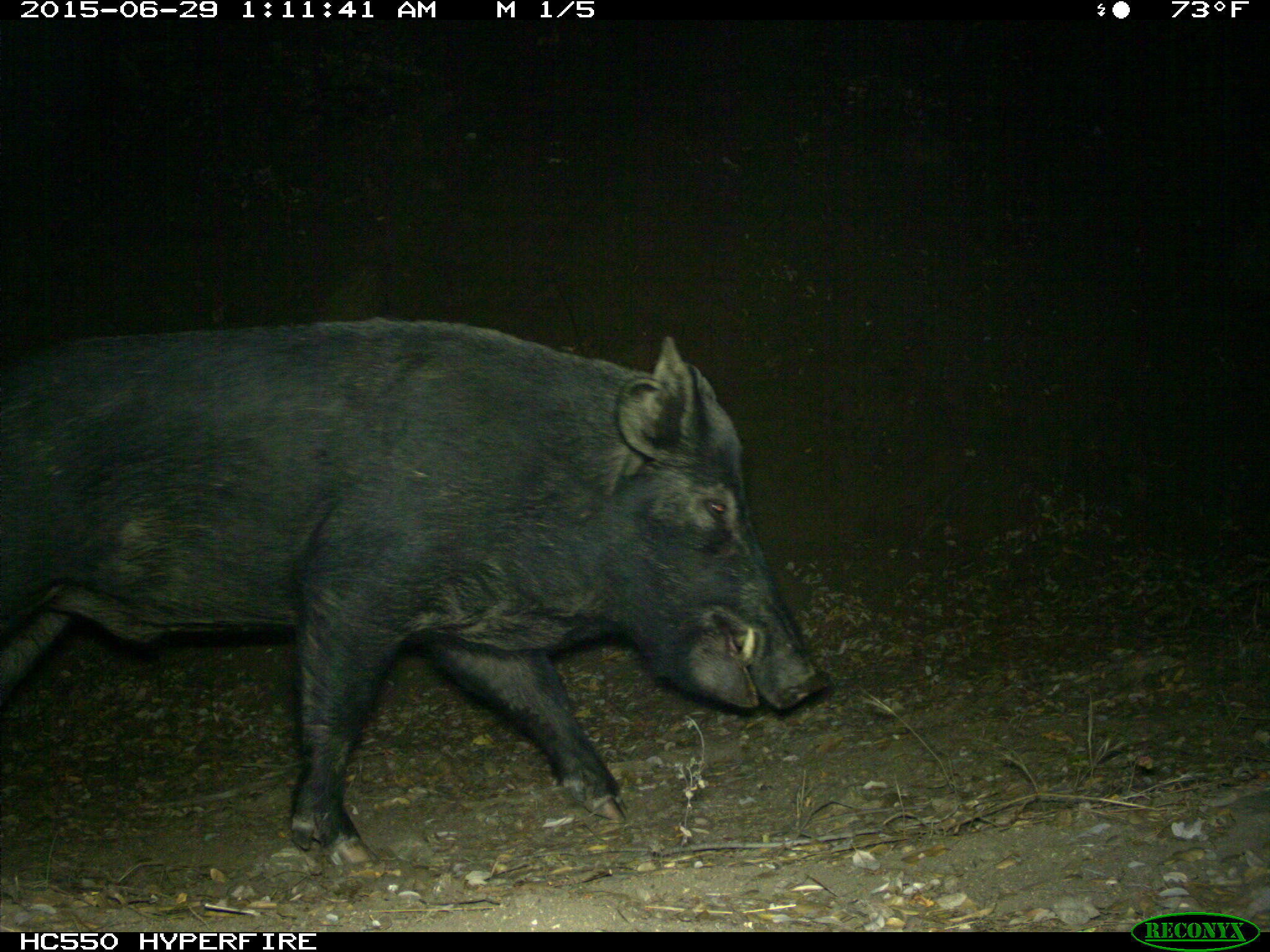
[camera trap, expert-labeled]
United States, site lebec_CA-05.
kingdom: Animalia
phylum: Chordata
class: Mammalia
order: Artiodactyla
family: Suidae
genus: Sus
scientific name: Sus scrofa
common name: wild boar